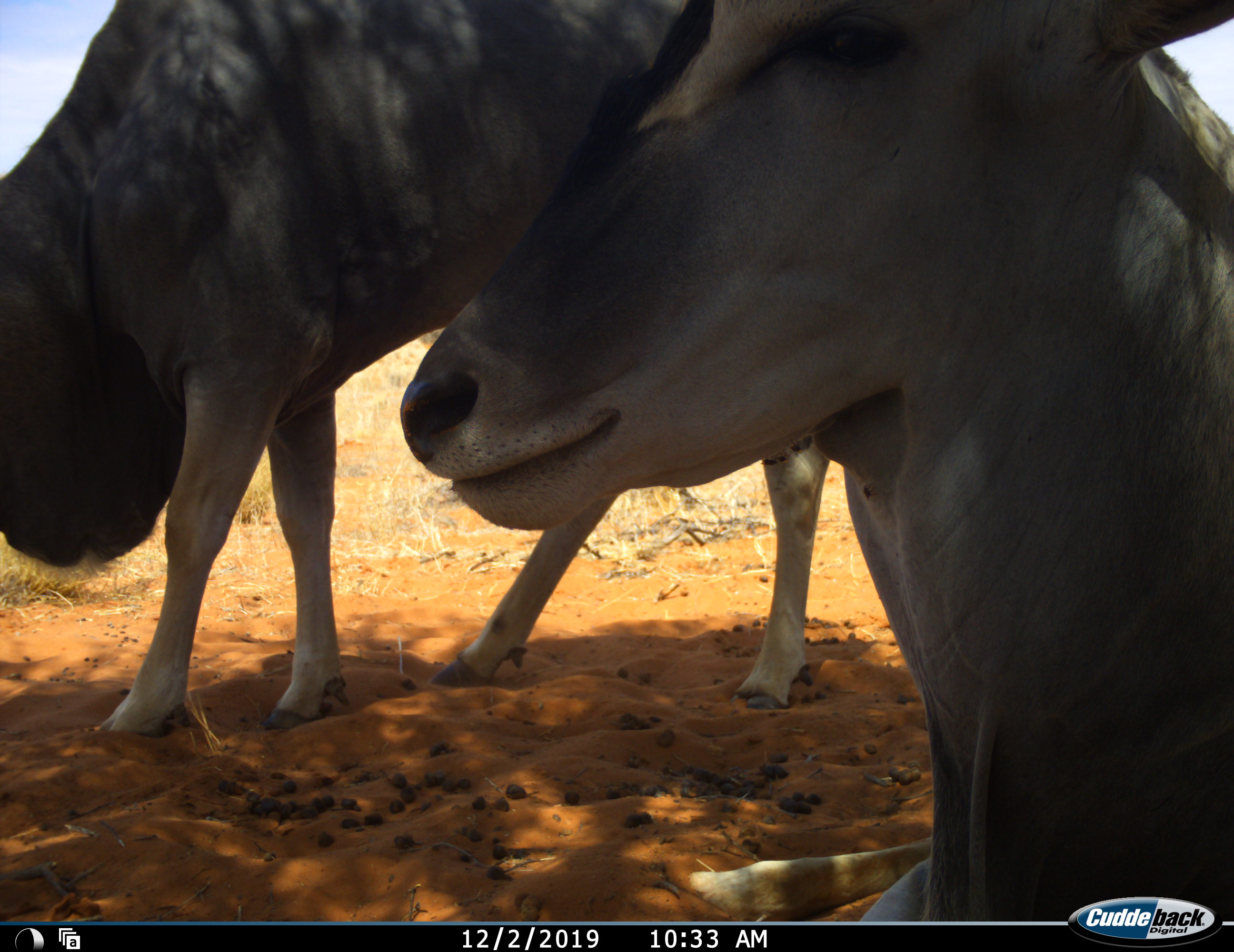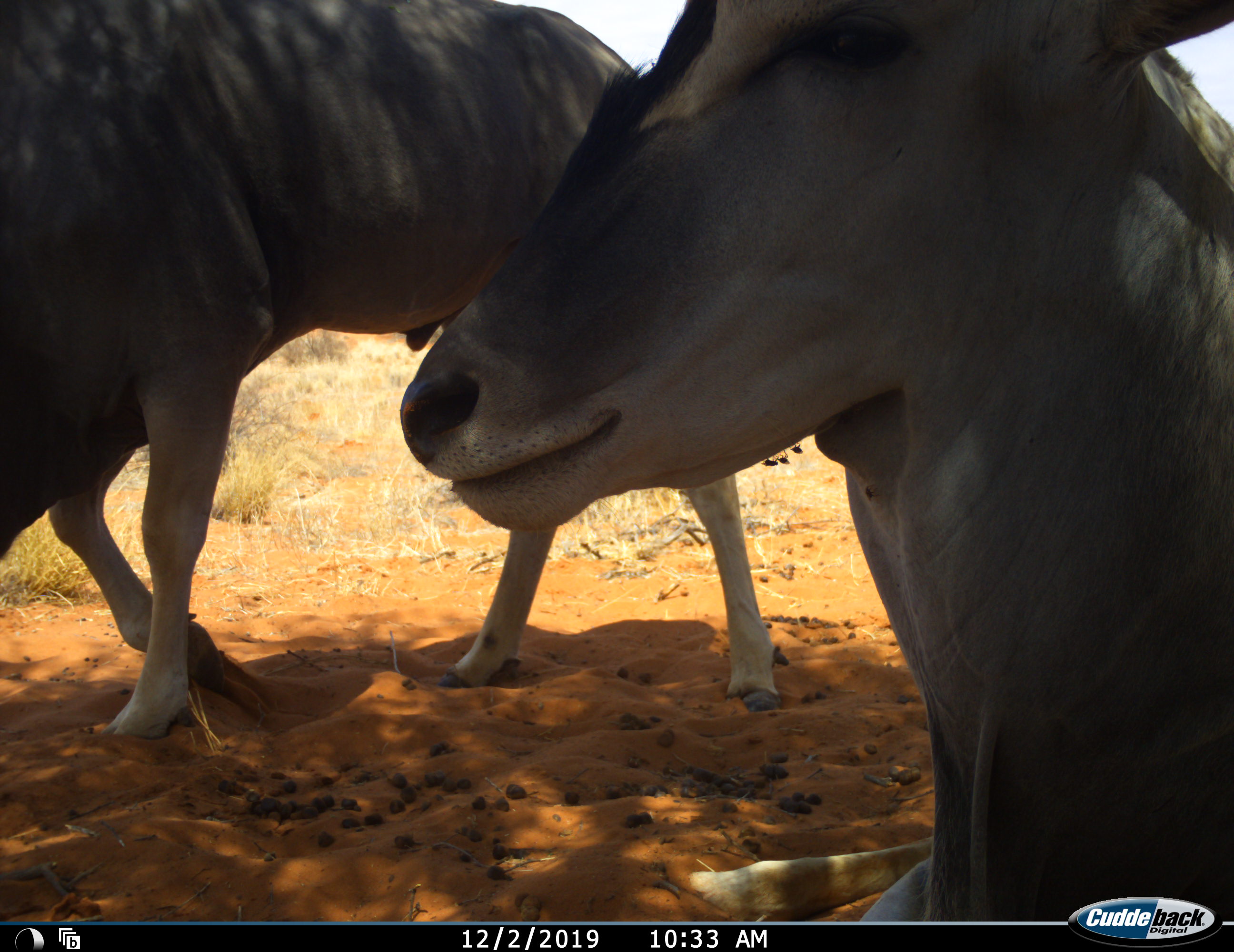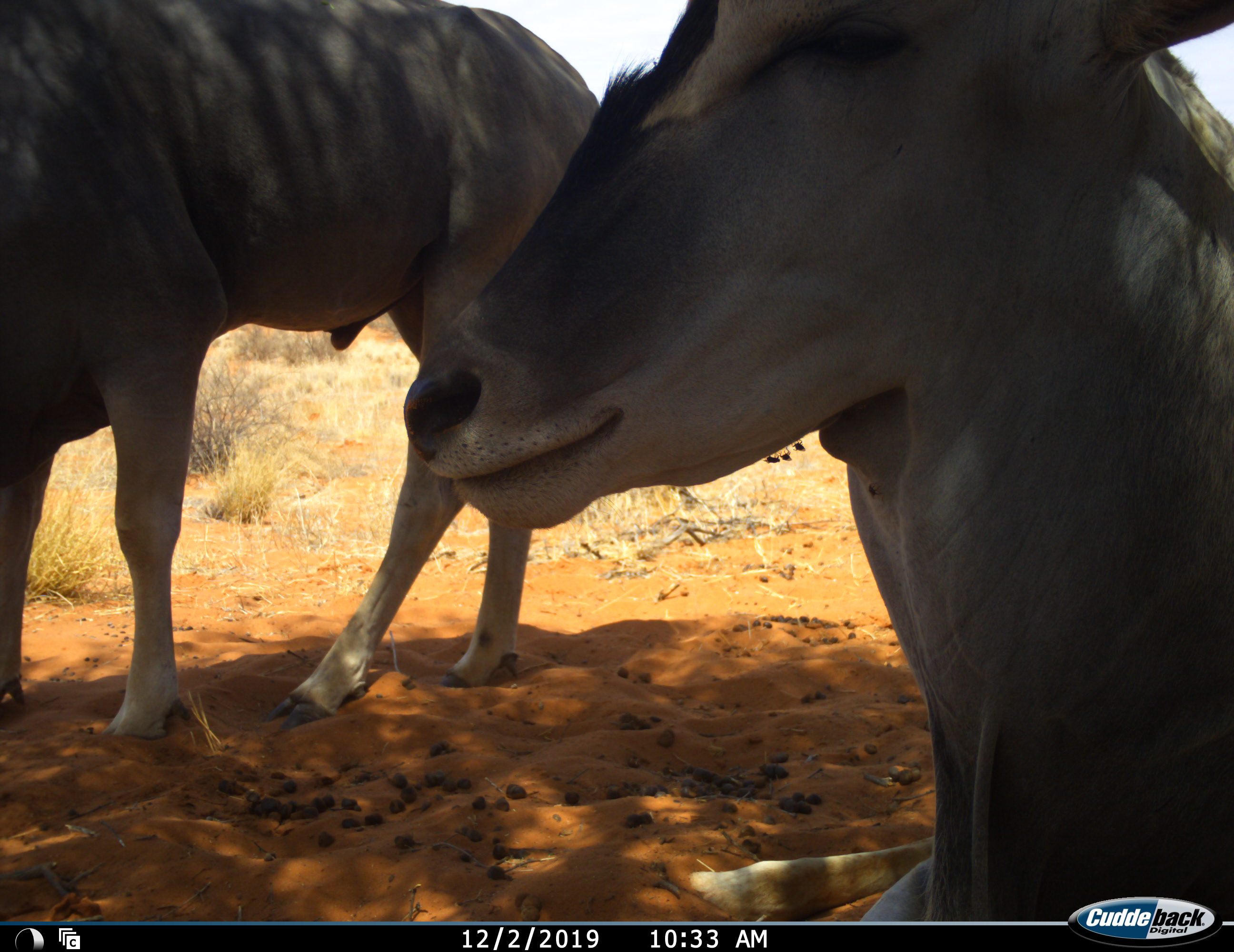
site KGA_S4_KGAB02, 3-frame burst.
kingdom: Animalia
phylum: Chordata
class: Mammalia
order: Artiodactyla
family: Bovidae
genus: Tragelaphus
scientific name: Tragelaphus oryx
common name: eland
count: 2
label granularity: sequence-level